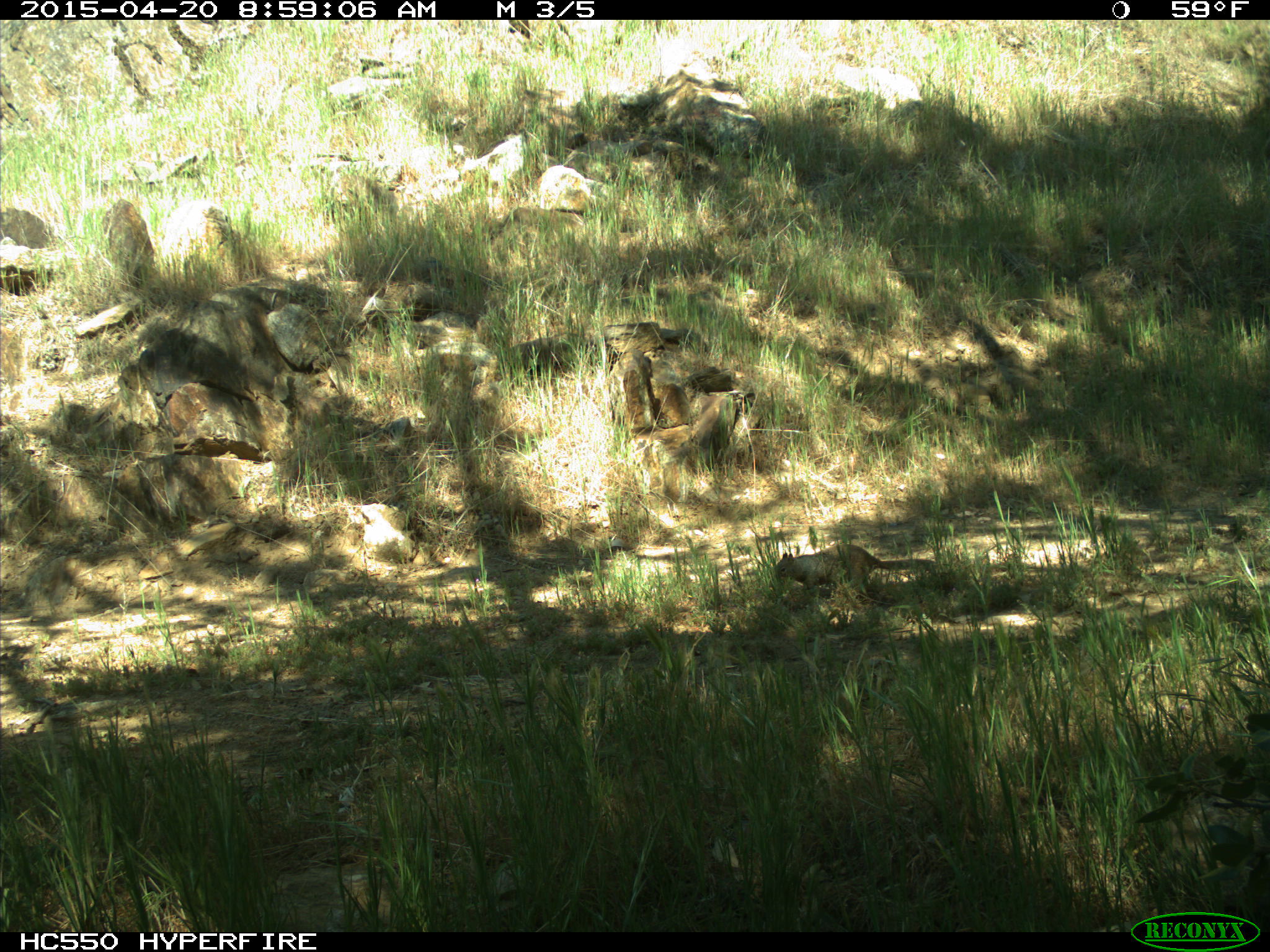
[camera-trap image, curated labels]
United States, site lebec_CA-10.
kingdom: Animalia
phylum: Chordata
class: Mammalia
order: Rodentia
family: Sciuridae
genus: Otospermophilus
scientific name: Otospermophilus beecheyi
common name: california ground squirrel